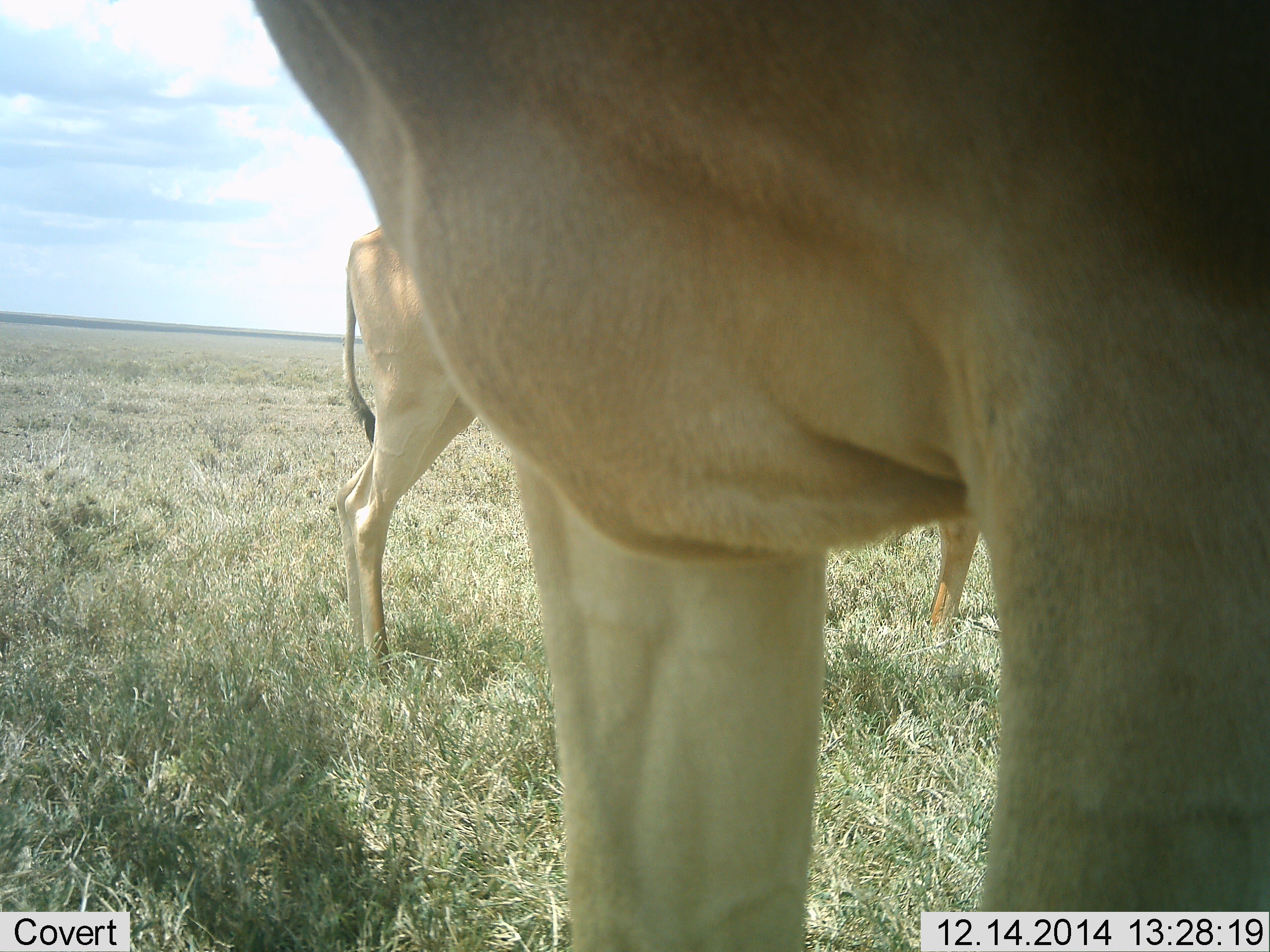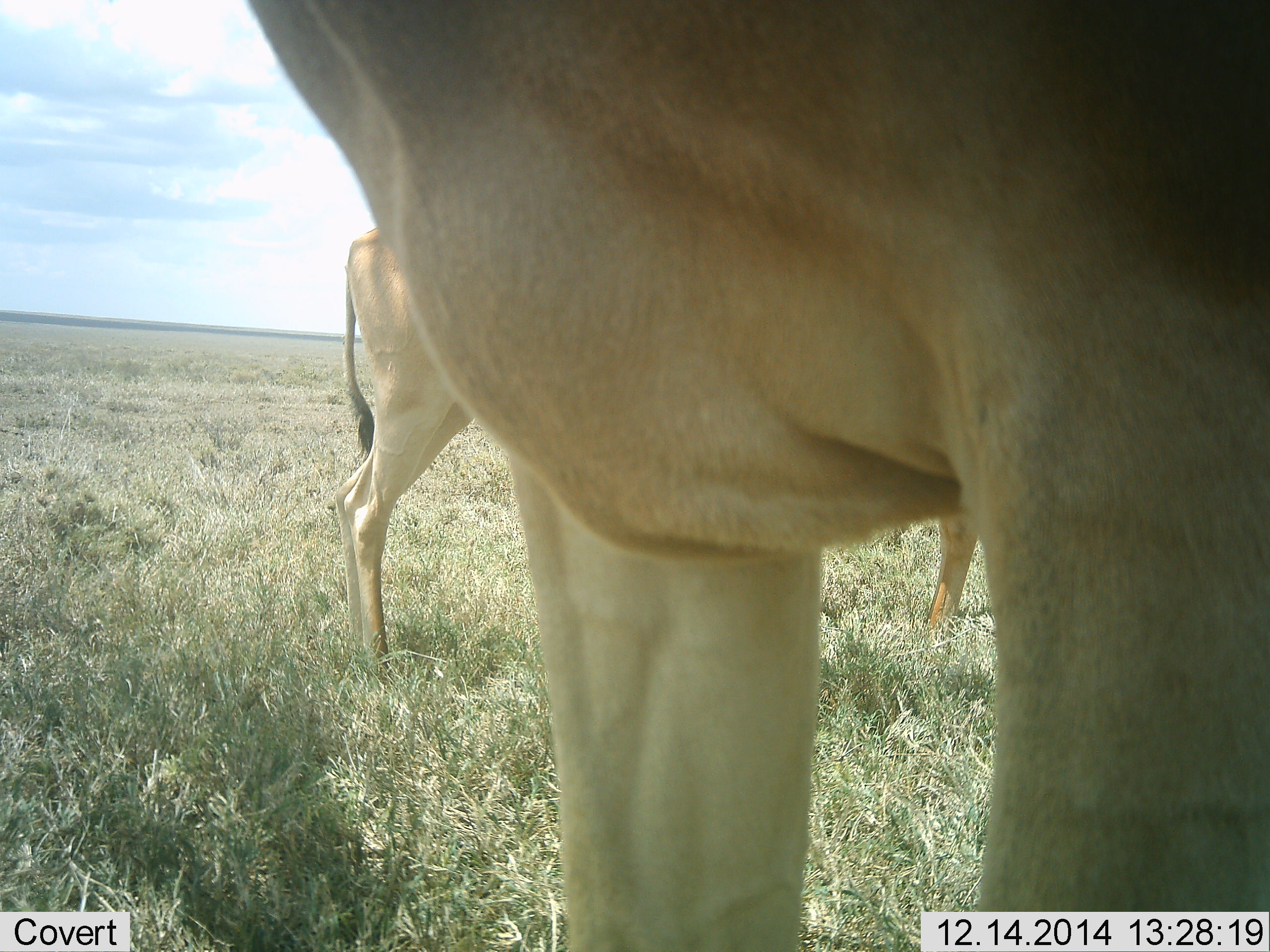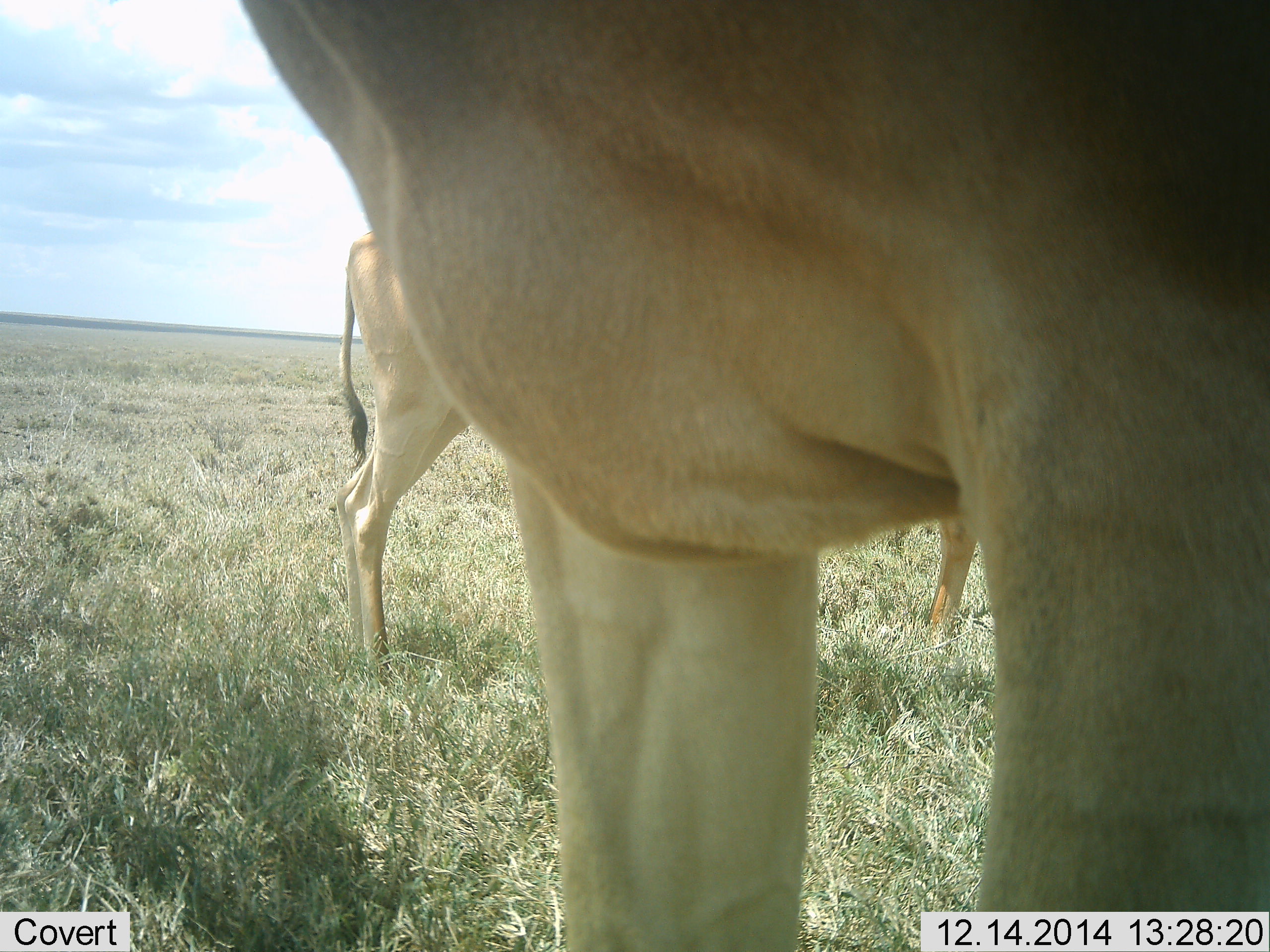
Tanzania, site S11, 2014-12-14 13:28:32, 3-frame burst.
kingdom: Animalia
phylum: Chordata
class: Mammalia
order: Artiodactyla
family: Bovidae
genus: Alcelaphus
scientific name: Alcelaphus buselaphus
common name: hartebeest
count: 3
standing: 90%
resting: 10%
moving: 0%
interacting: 0%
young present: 0%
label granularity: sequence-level